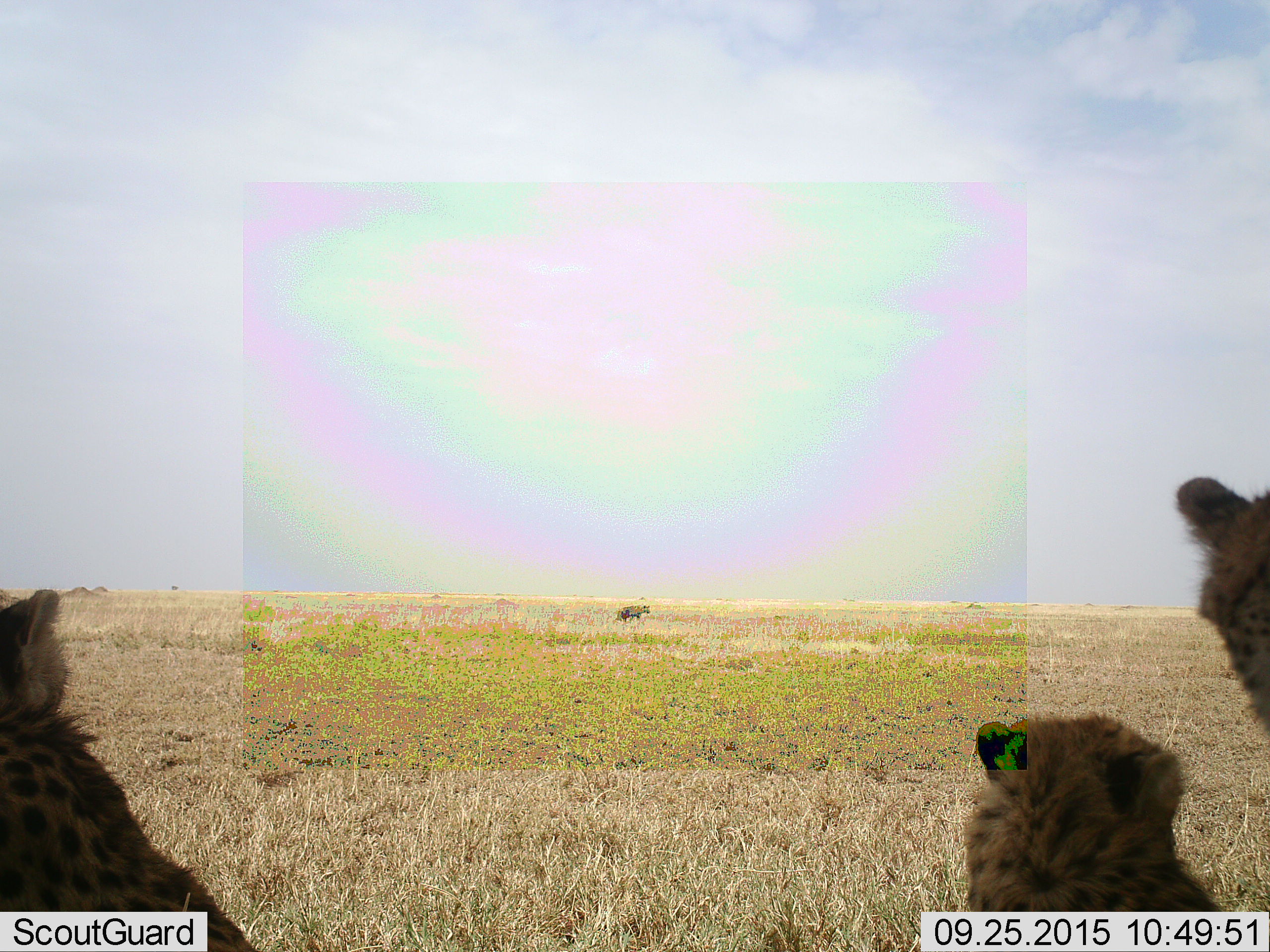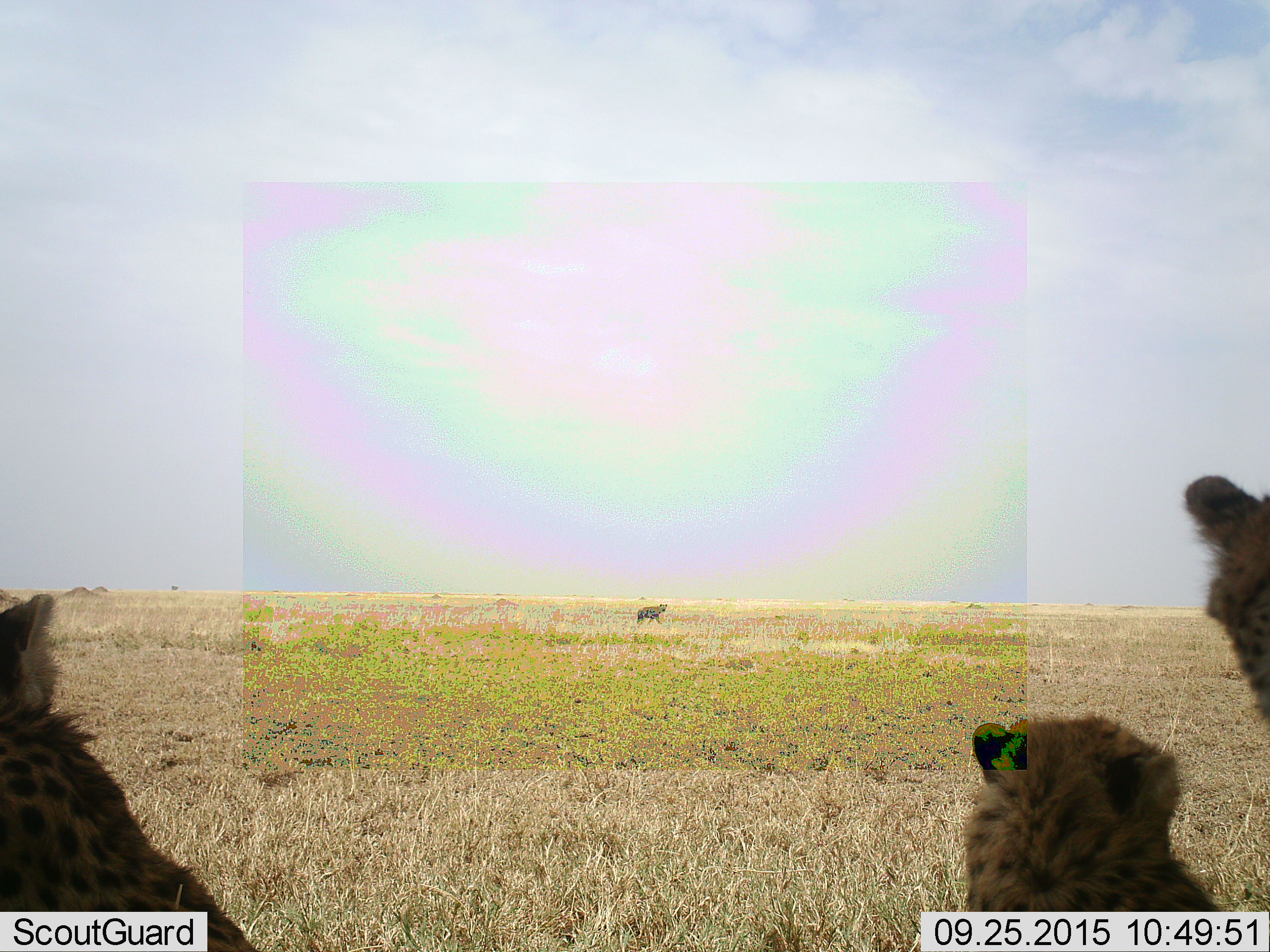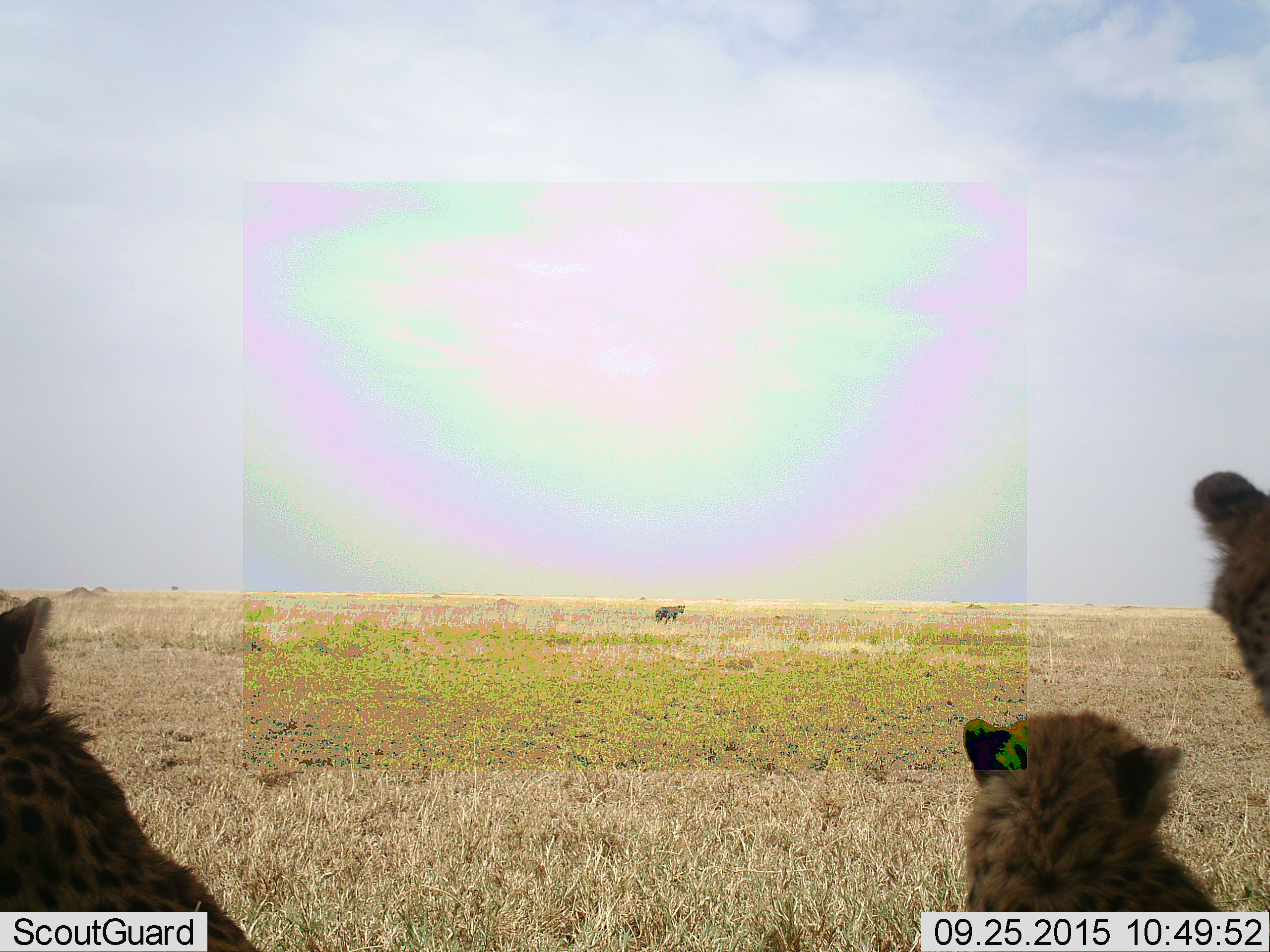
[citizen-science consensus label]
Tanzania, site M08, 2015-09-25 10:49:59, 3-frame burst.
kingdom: Animalia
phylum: Chordata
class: Mammalia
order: Carnivora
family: Hyaenidae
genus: Crocuta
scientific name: Crocuta crocuta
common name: spotted hyena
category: hyenaspotted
Hyenaspotted (spotted hyena) (Crocuta crocuta), count 1. Behavior (volunteer vote fractions): standing 29%, resting 14%, moving 86%, interacting 0%. Young present (vote fraction): 14%. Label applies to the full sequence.